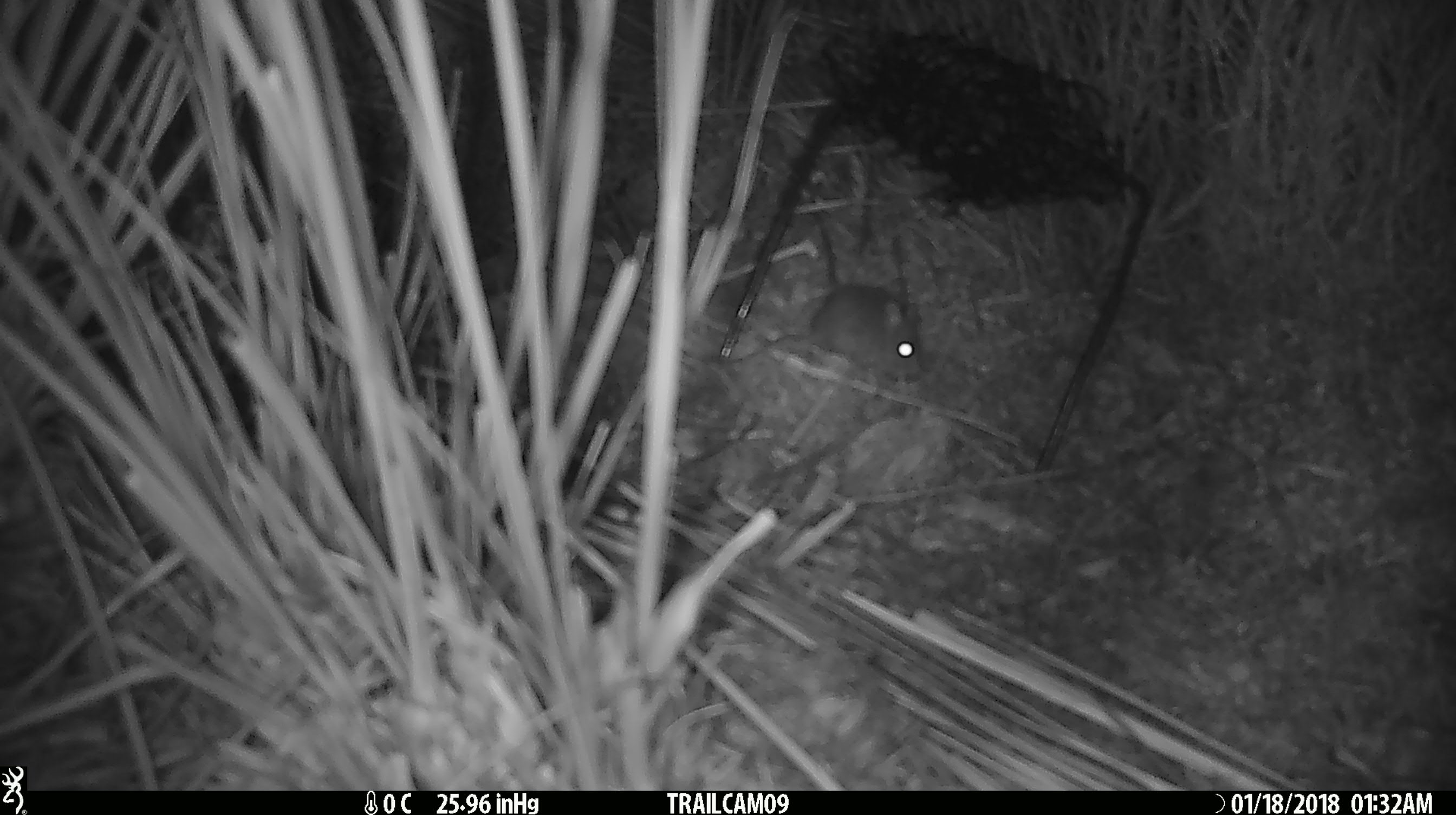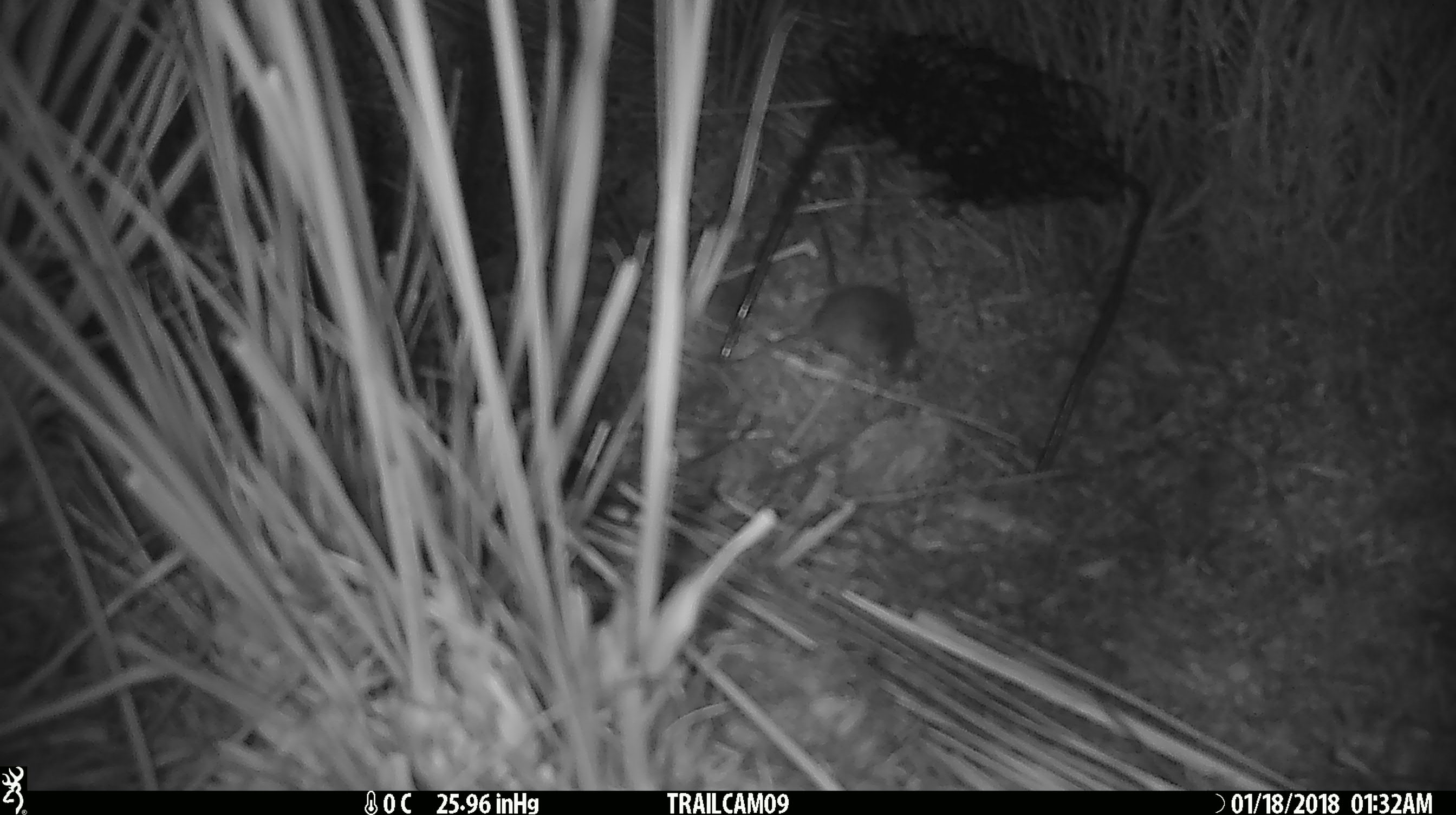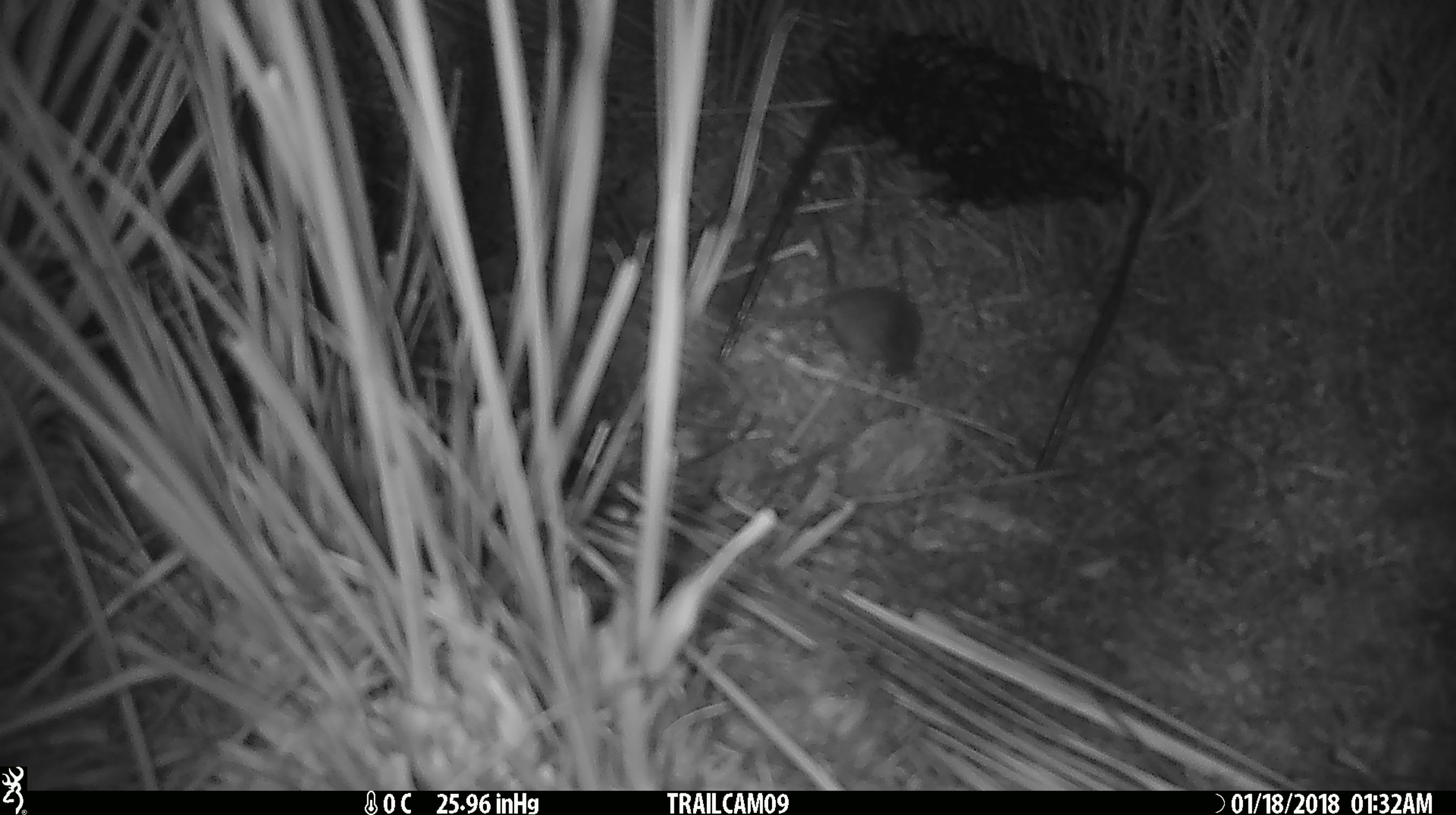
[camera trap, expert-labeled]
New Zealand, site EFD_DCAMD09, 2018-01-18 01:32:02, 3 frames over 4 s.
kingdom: Animalia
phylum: Chordata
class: Mammalia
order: Rodentia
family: Muridae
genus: Mus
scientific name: Mus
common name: mouse